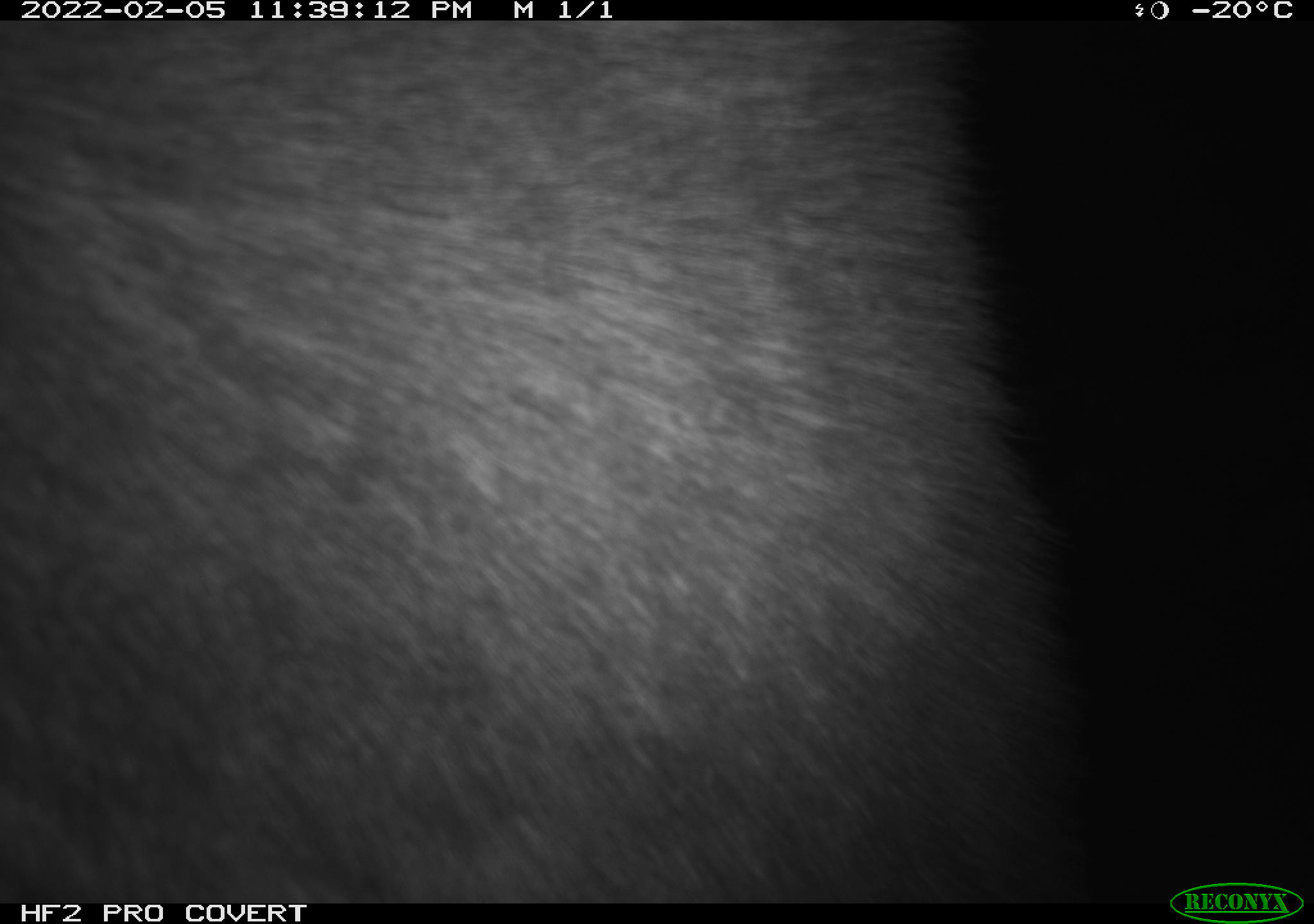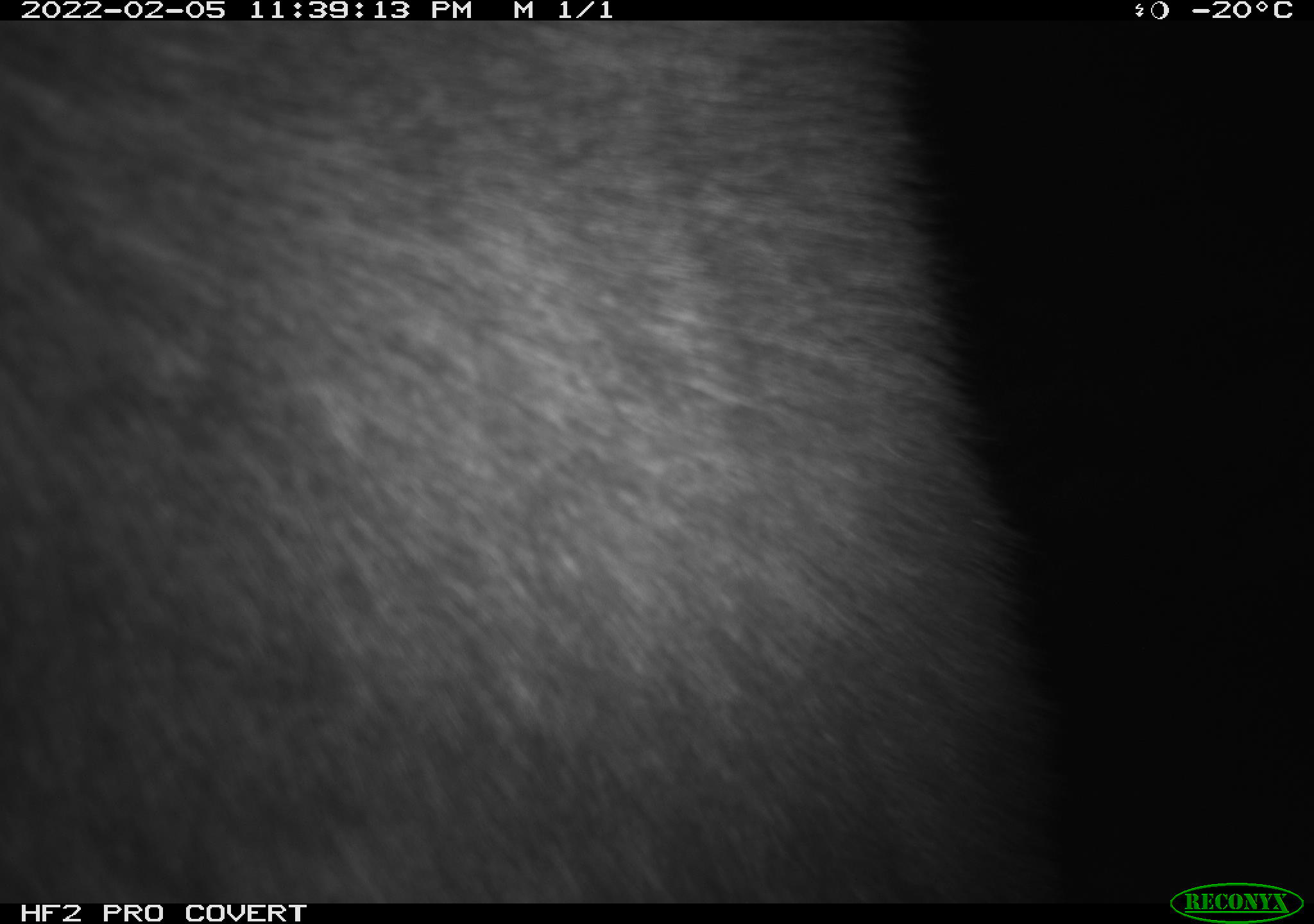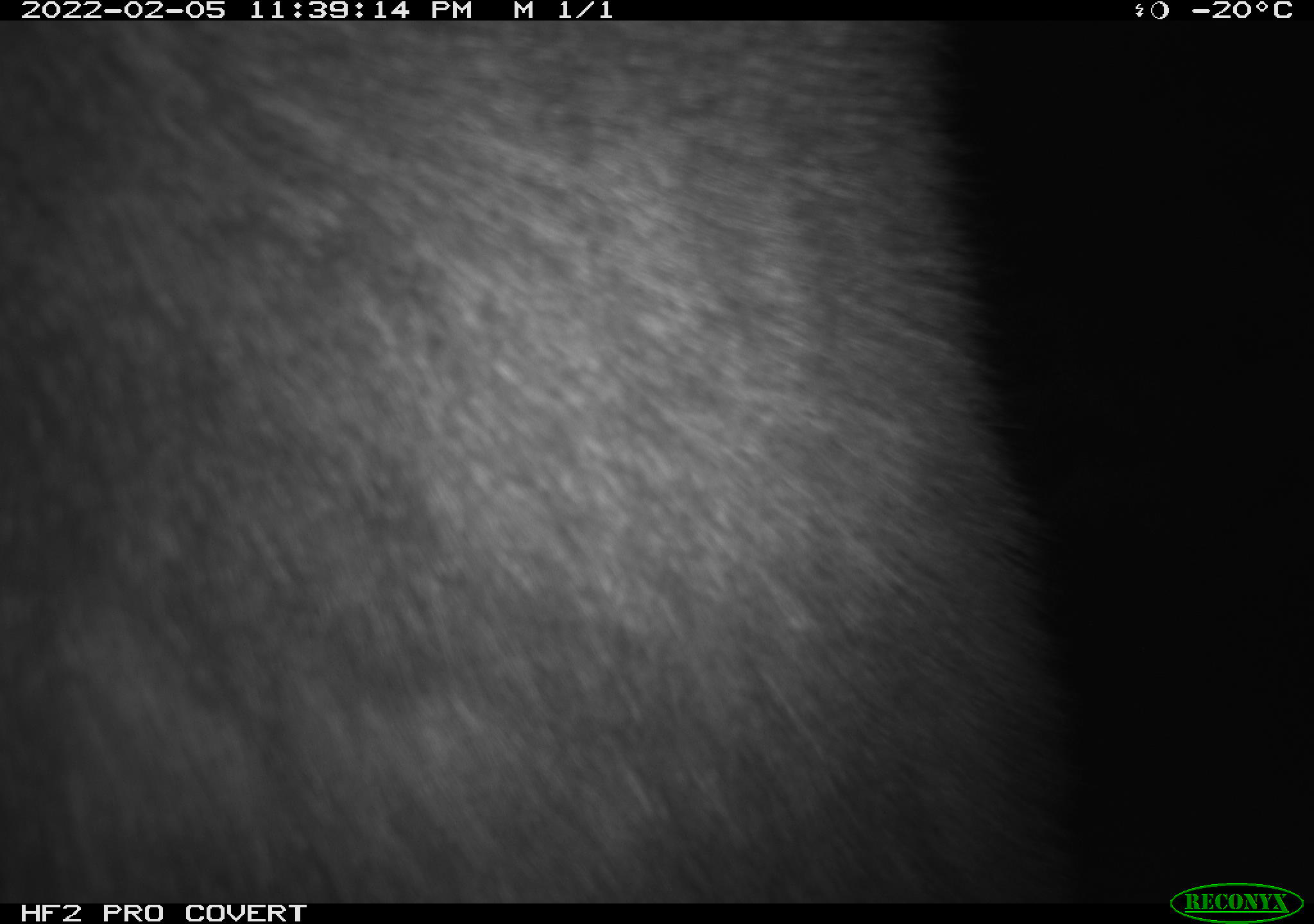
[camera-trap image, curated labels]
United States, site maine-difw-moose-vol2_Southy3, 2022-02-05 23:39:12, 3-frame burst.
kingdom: Animalia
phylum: Chordata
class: Mammalia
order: Artiodactyla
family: Cervidae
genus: Alces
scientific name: Alces alces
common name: moose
Moose (Alces alces).